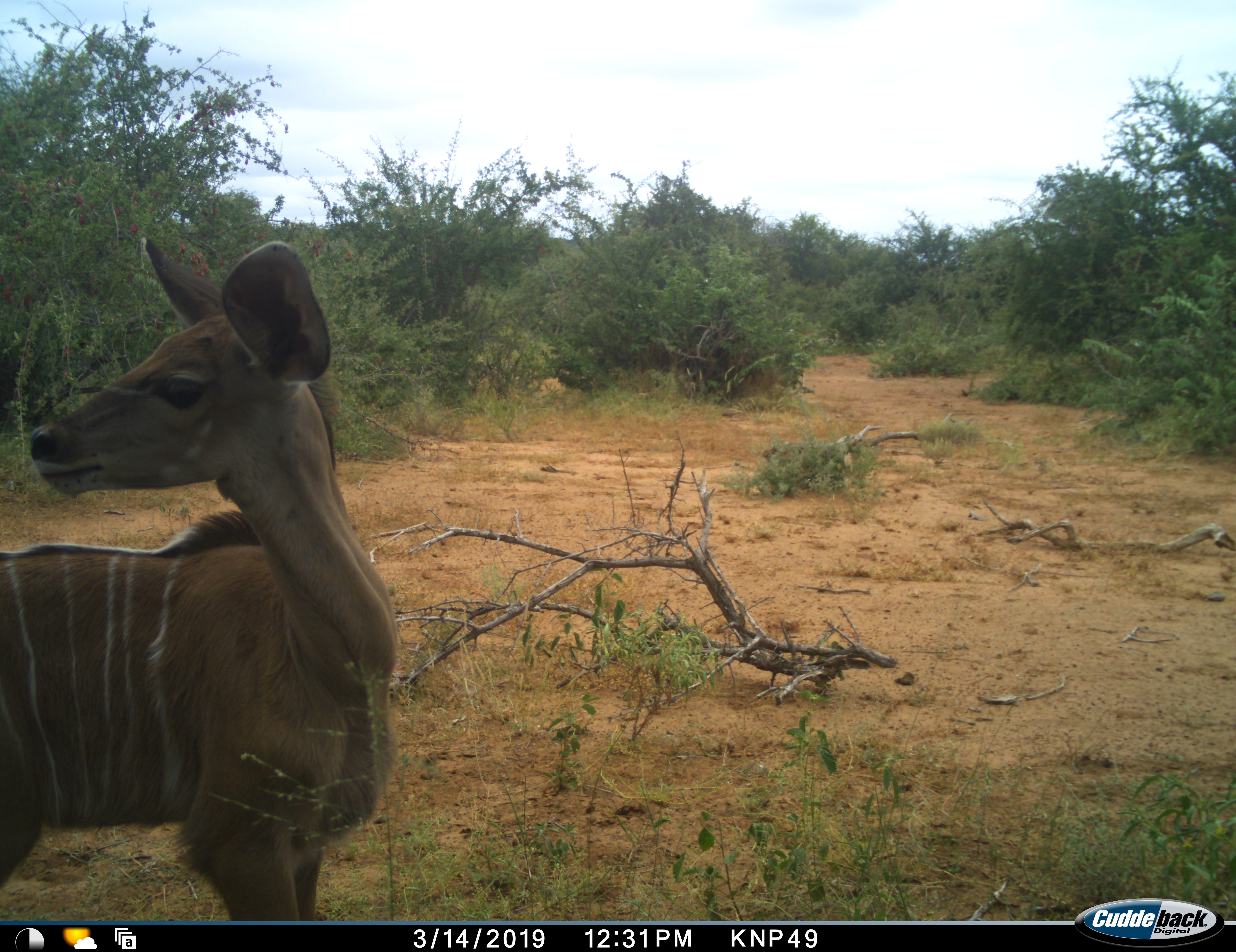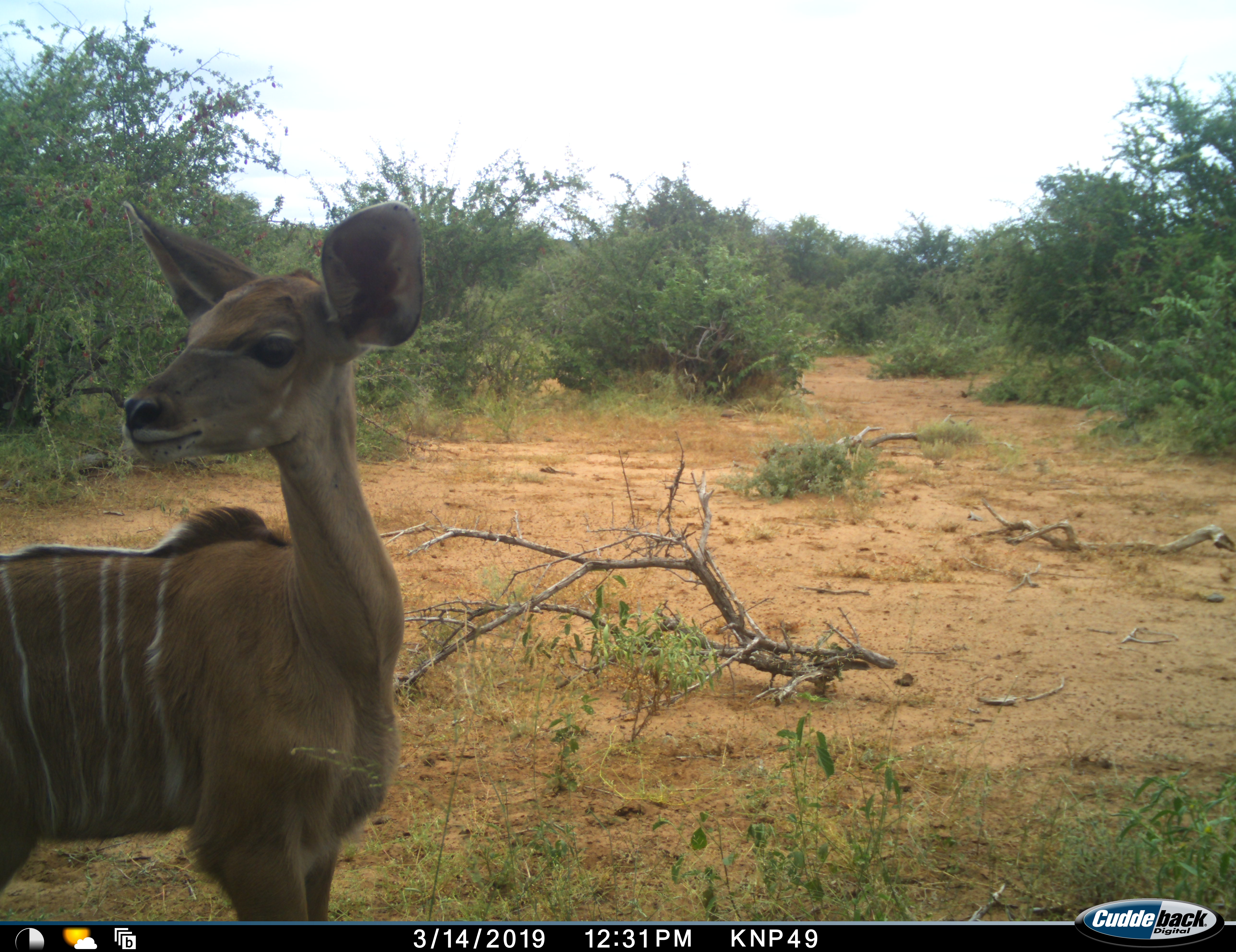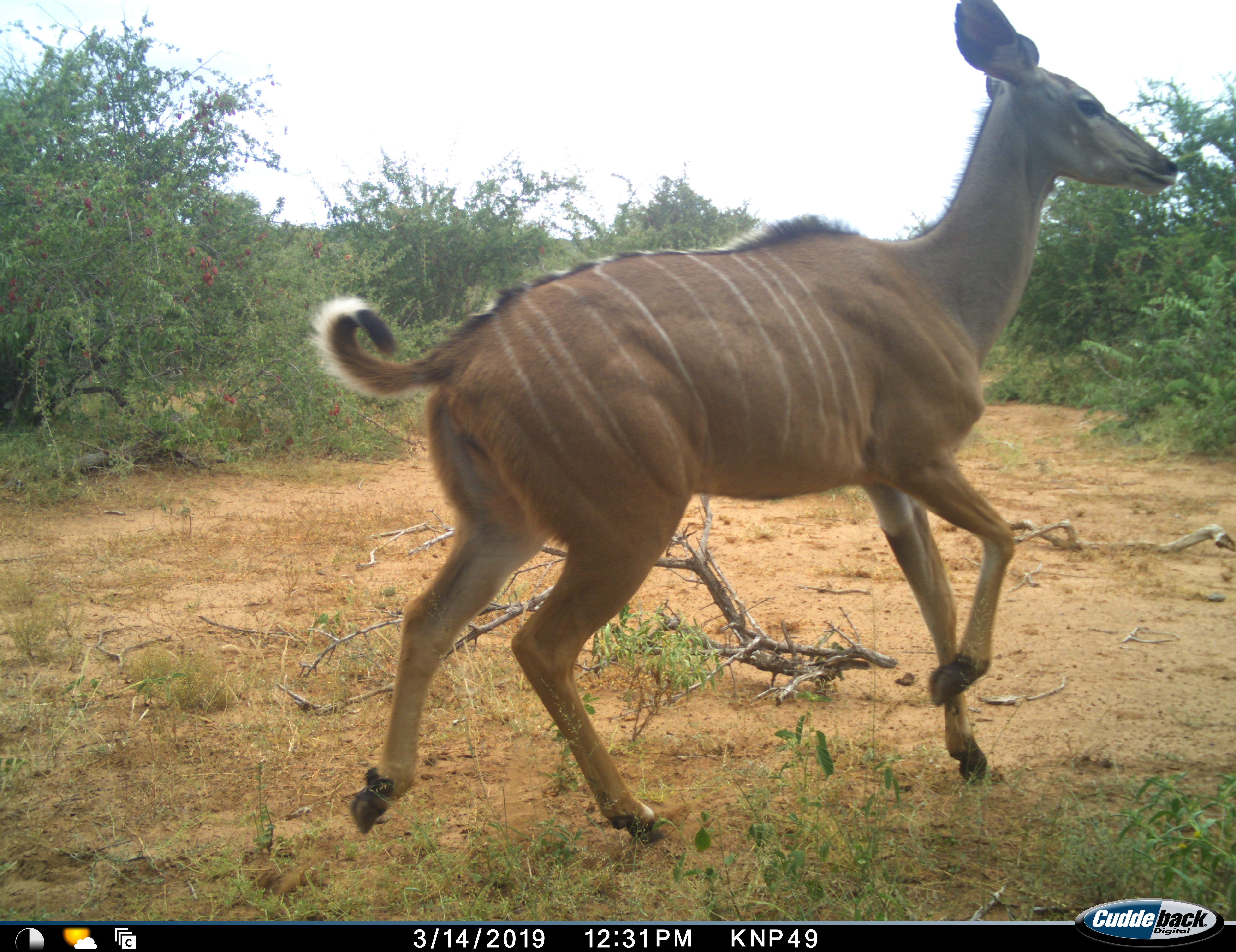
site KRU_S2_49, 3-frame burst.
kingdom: Animalia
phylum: Chordata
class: Mammalia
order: Artiodactyla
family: Bovidae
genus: Tragelaphus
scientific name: Tragelaphus angasii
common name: nyala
Nyala (Tragelaphus angasii), count 1. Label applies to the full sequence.